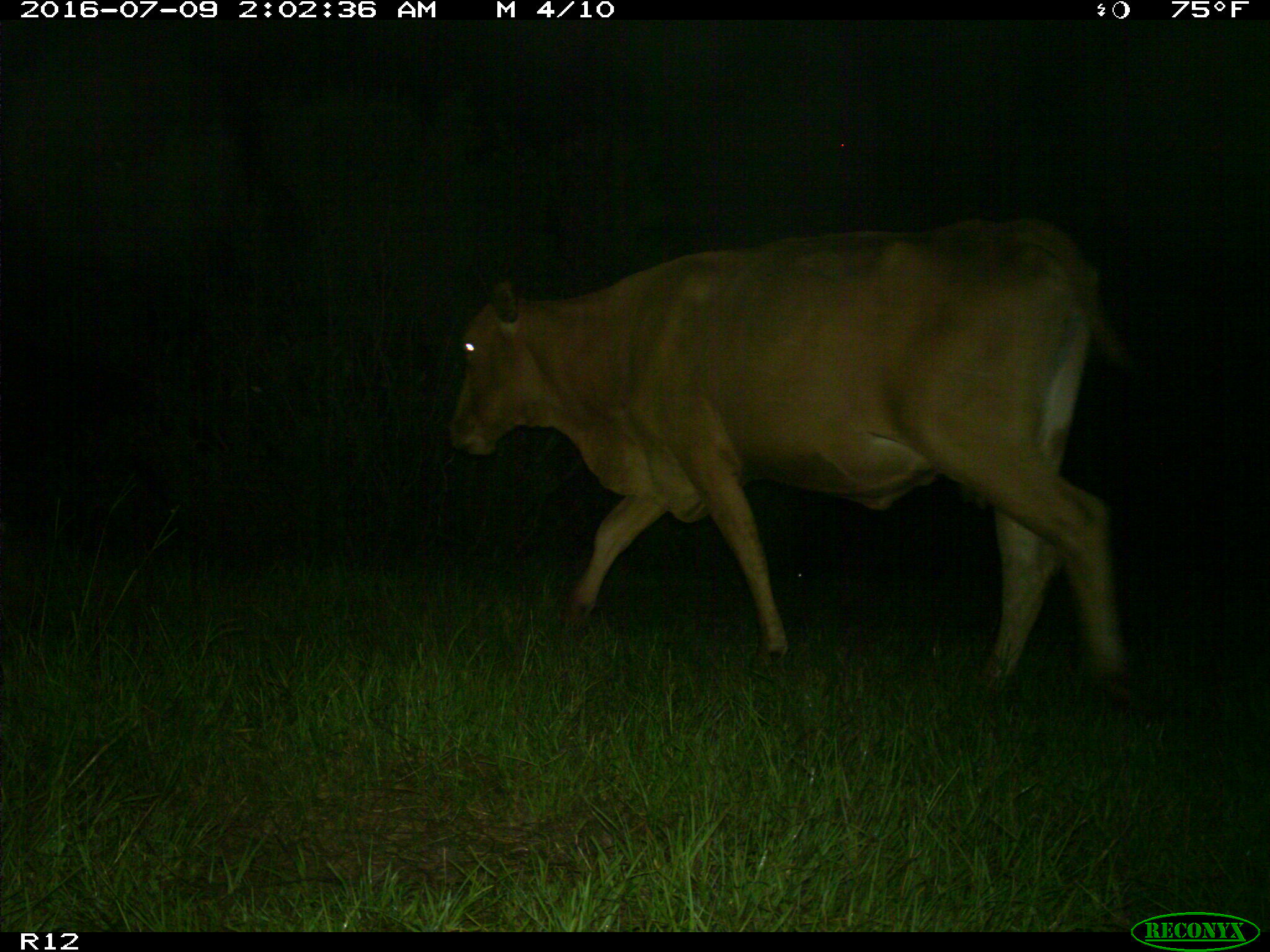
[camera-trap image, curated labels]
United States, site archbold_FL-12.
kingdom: Animalia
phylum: Chordata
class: Mammalia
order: Artiodactyla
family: Bovidae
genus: Bos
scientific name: Bos taurus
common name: domestic cow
Bos taurus (domestic cow).